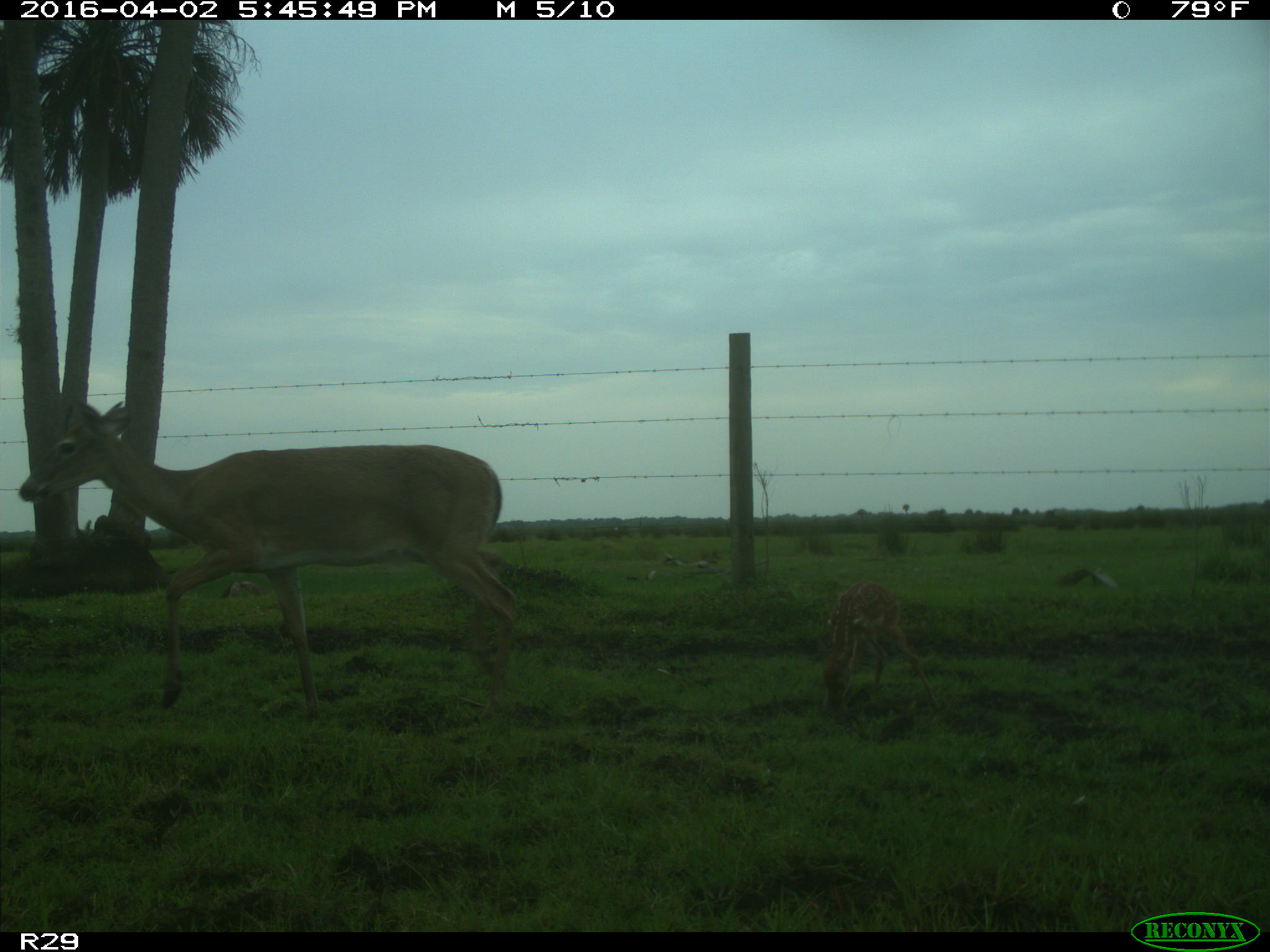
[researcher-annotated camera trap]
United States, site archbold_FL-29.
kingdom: Animalia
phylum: Chordata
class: Mammalia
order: Artiodactyla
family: Cervidae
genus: Odocoileus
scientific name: Odocoileus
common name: deer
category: unidentified deer